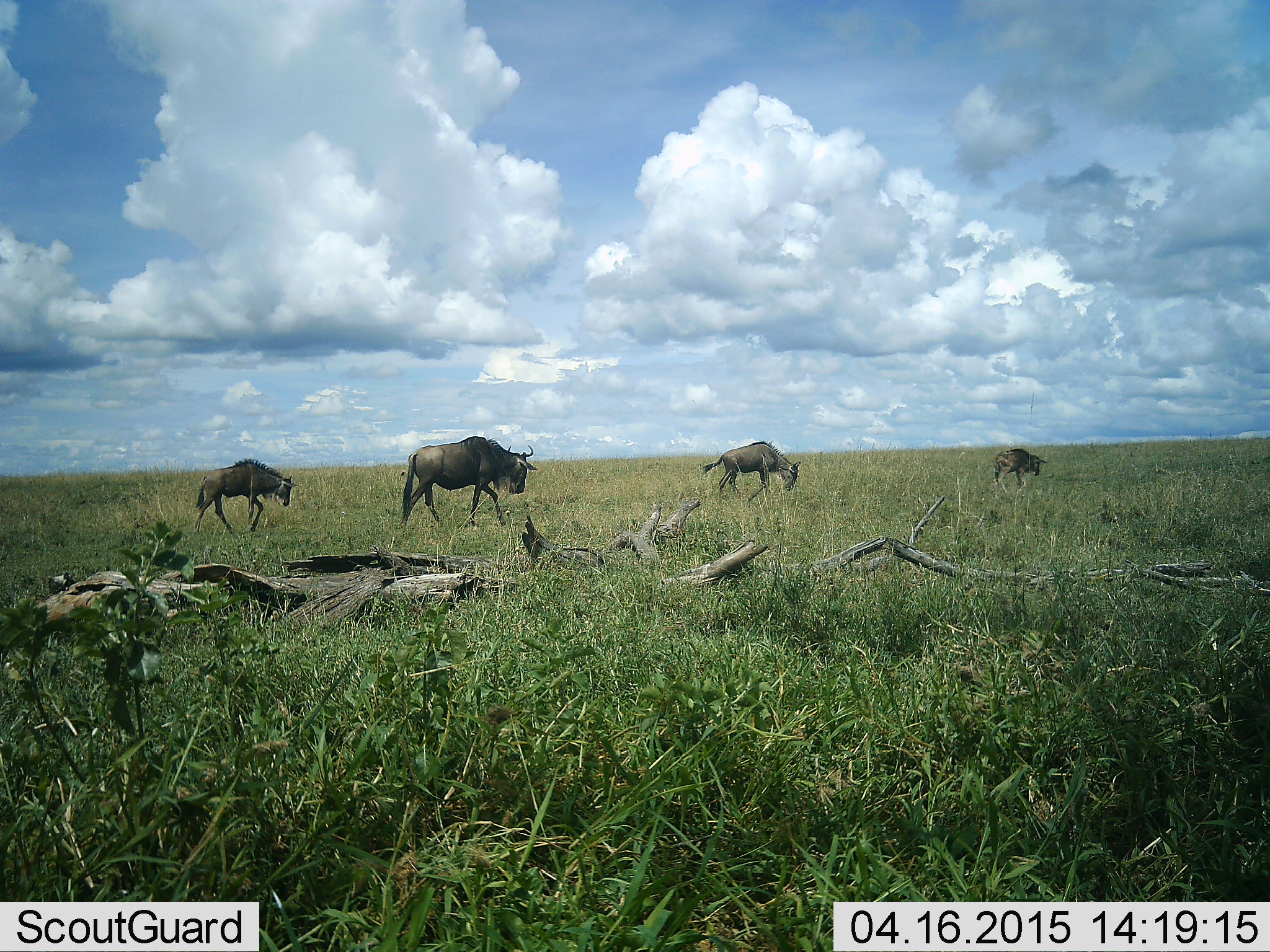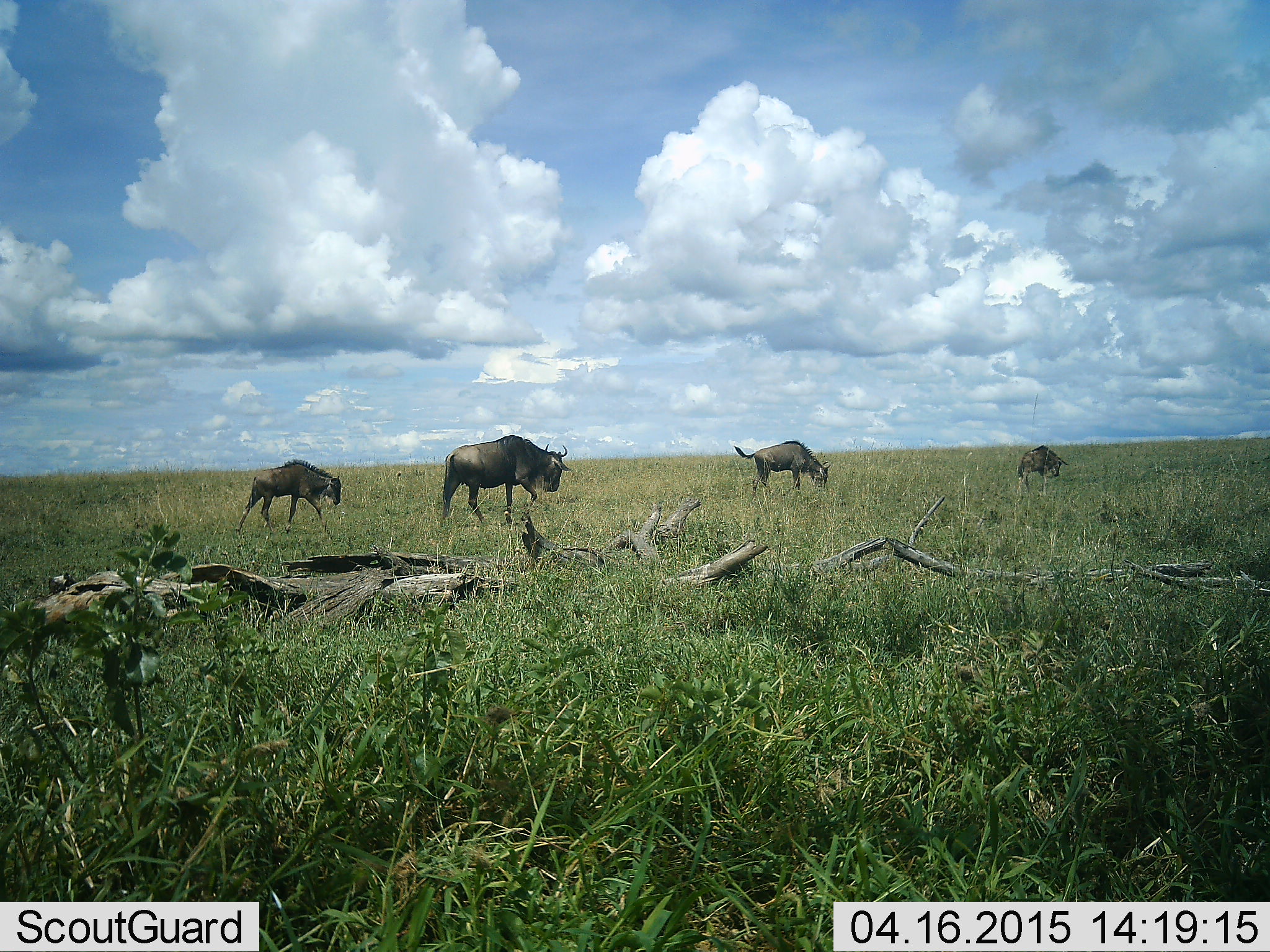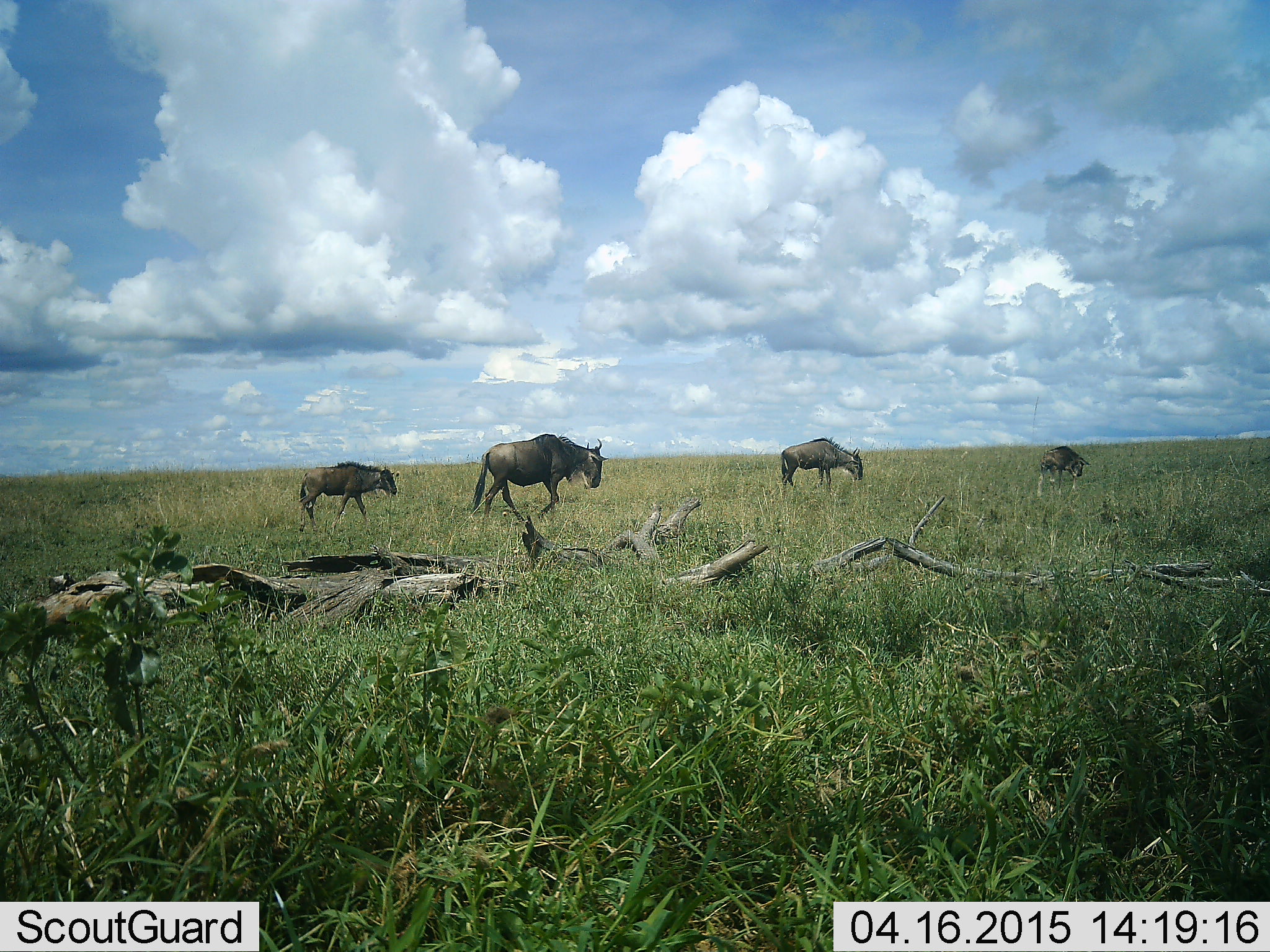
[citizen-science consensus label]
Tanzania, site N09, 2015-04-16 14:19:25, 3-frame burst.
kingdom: Animalia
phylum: Chordata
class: Mammalia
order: Artiodactyla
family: Bovidae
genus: Connochaetes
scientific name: Connochaetes taurinus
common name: blue wildebeest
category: wildebeest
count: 4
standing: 0%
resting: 0%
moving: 100%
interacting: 0%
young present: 0%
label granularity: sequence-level